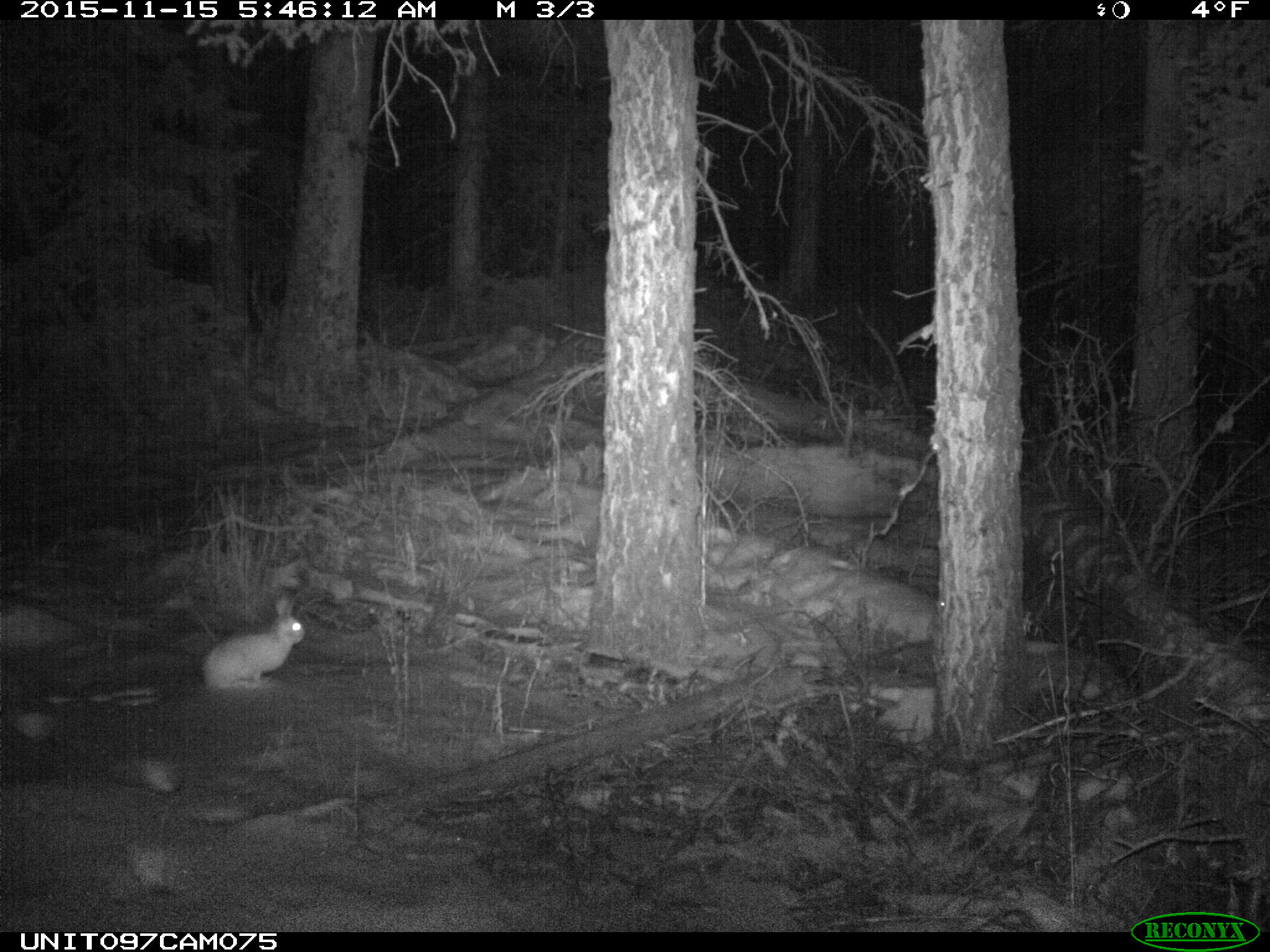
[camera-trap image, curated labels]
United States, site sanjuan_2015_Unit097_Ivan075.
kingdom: Animalia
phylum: Chordata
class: Mammalia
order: Lagomorpha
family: Leporidae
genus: Lepus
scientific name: Lepus americanus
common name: snowshoe hare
Lepus americanus (snowshoe hare).